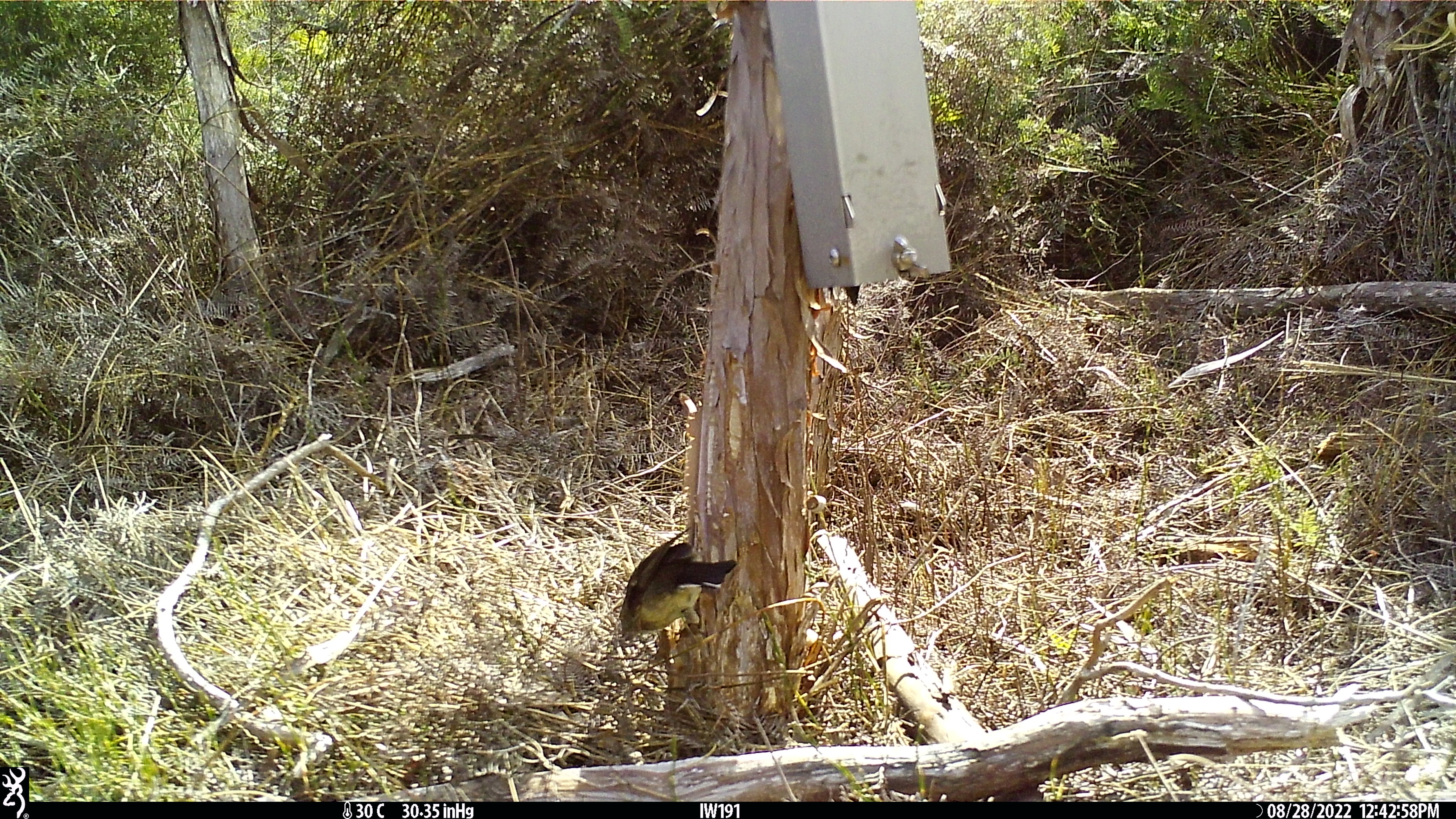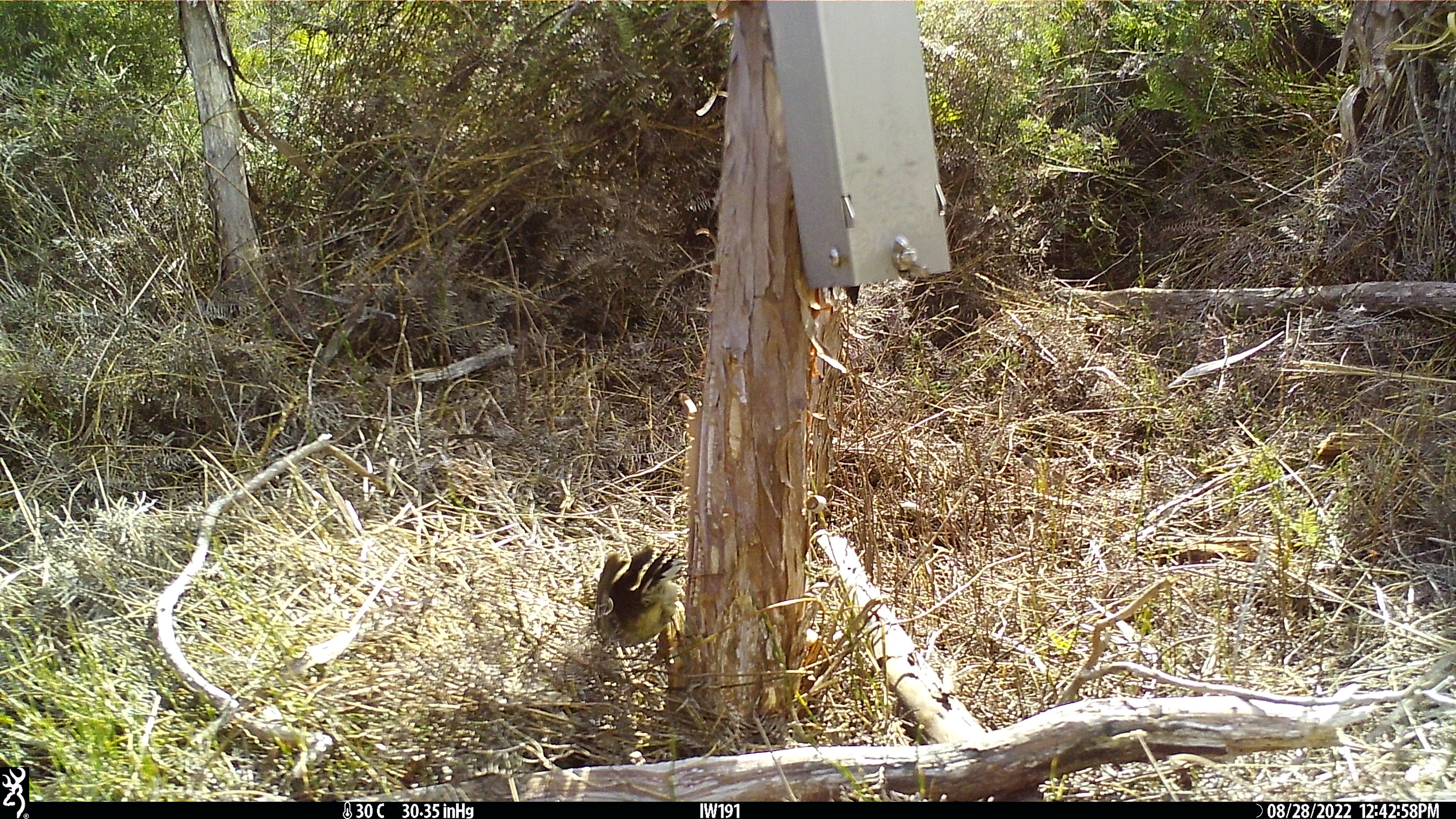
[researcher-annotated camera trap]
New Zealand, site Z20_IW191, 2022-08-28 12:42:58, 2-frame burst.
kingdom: Animalia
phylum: Chordata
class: Aves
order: Passeriformes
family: Petroicidae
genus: Petroica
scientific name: Petroica macrocephala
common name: tomtit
Tomtit (Petroica macrocephala).